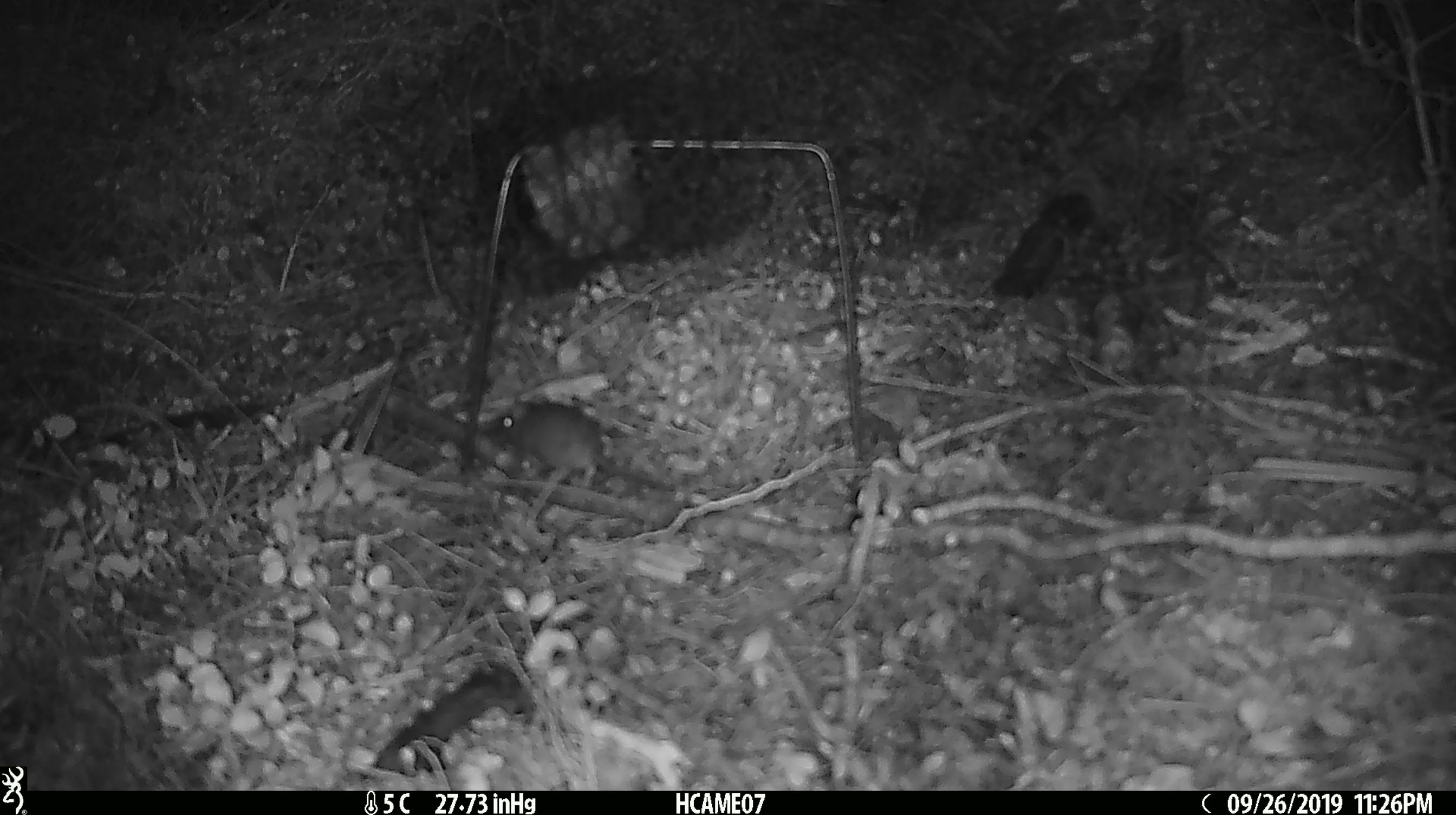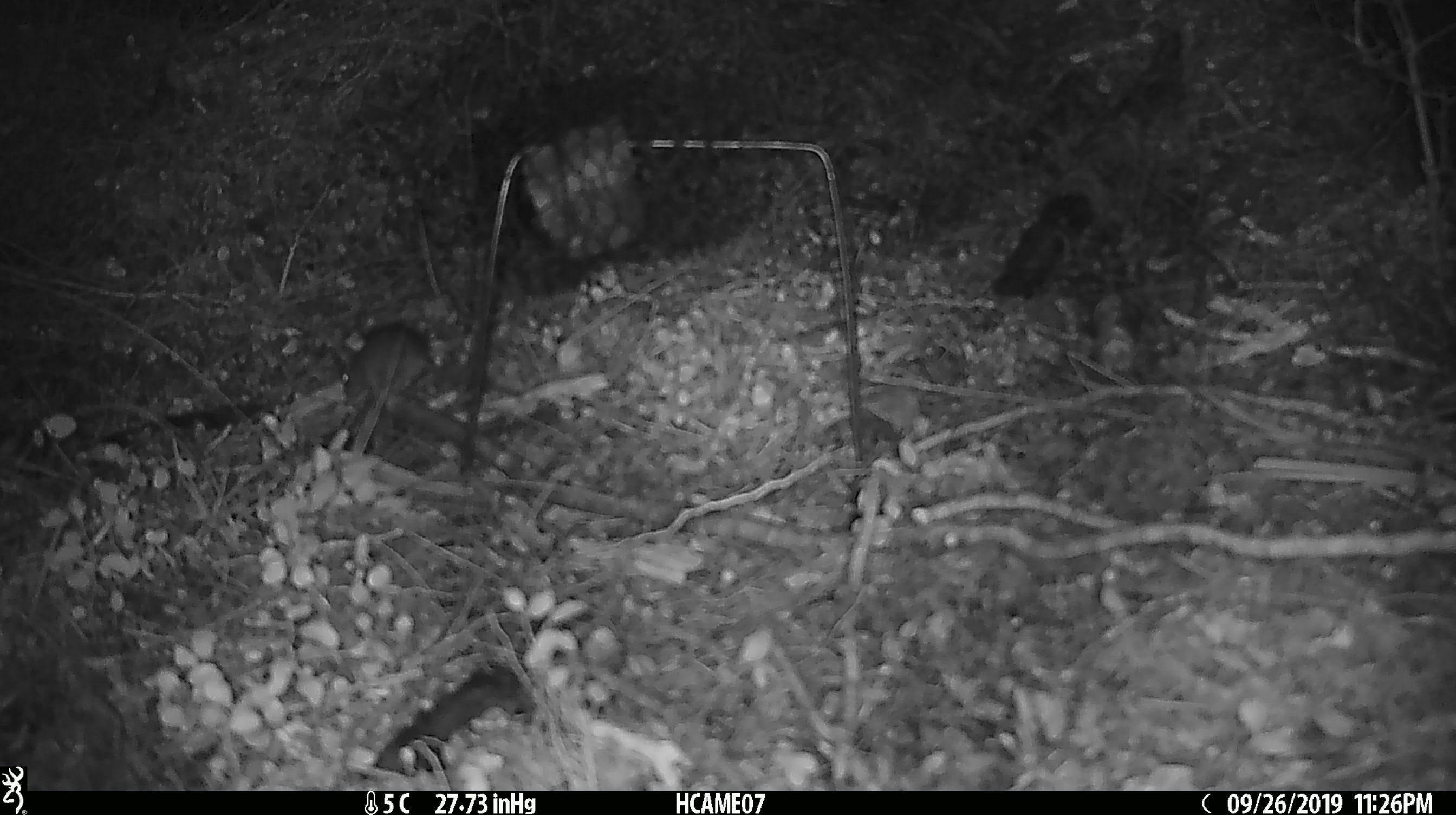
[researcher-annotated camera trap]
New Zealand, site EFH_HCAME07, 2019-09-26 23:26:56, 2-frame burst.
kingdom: Animalia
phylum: Chordata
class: Mammalia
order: Rodentia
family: Muridae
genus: Mus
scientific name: Mus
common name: mouse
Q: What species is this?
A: Mouse (Mus).